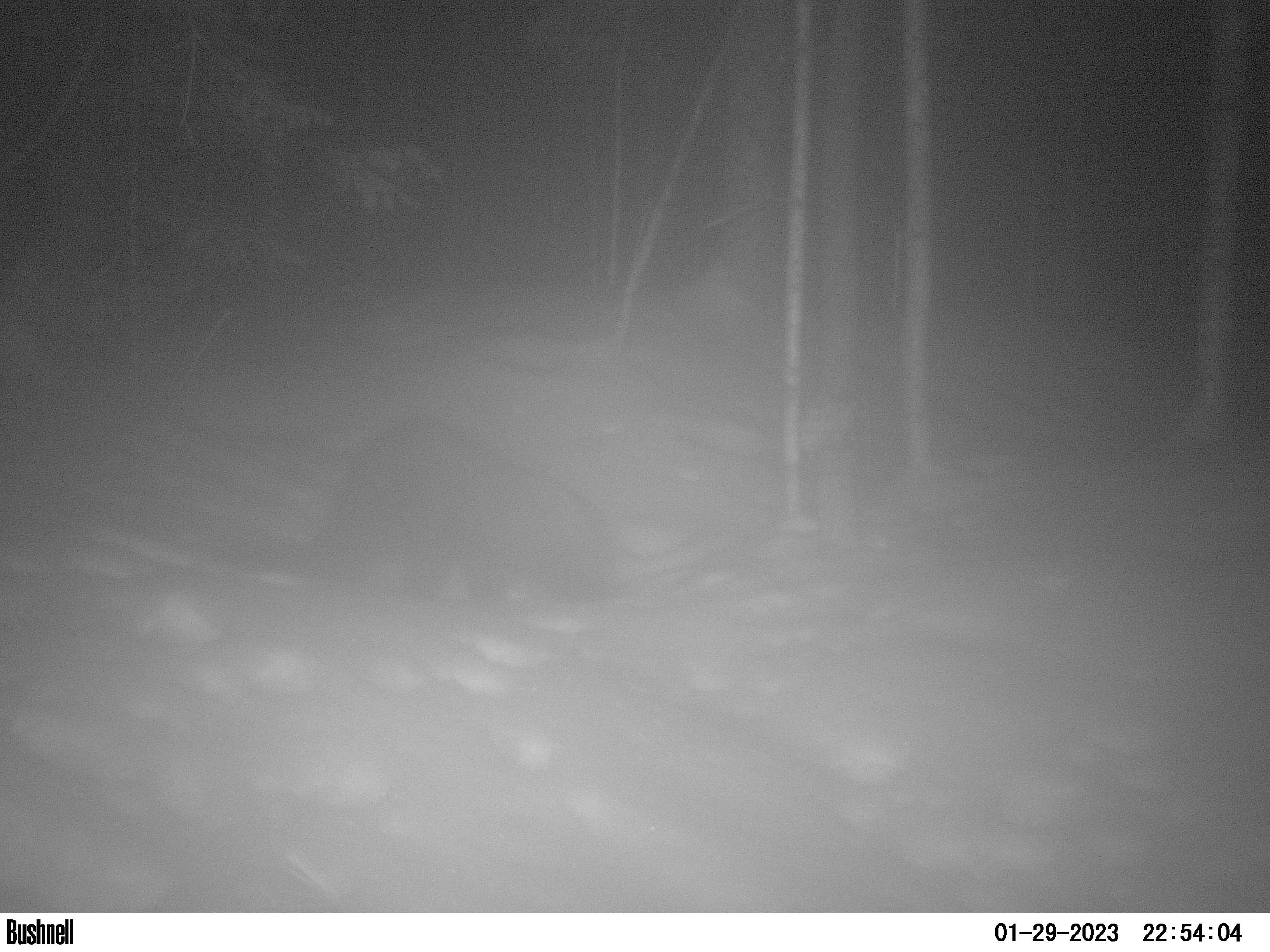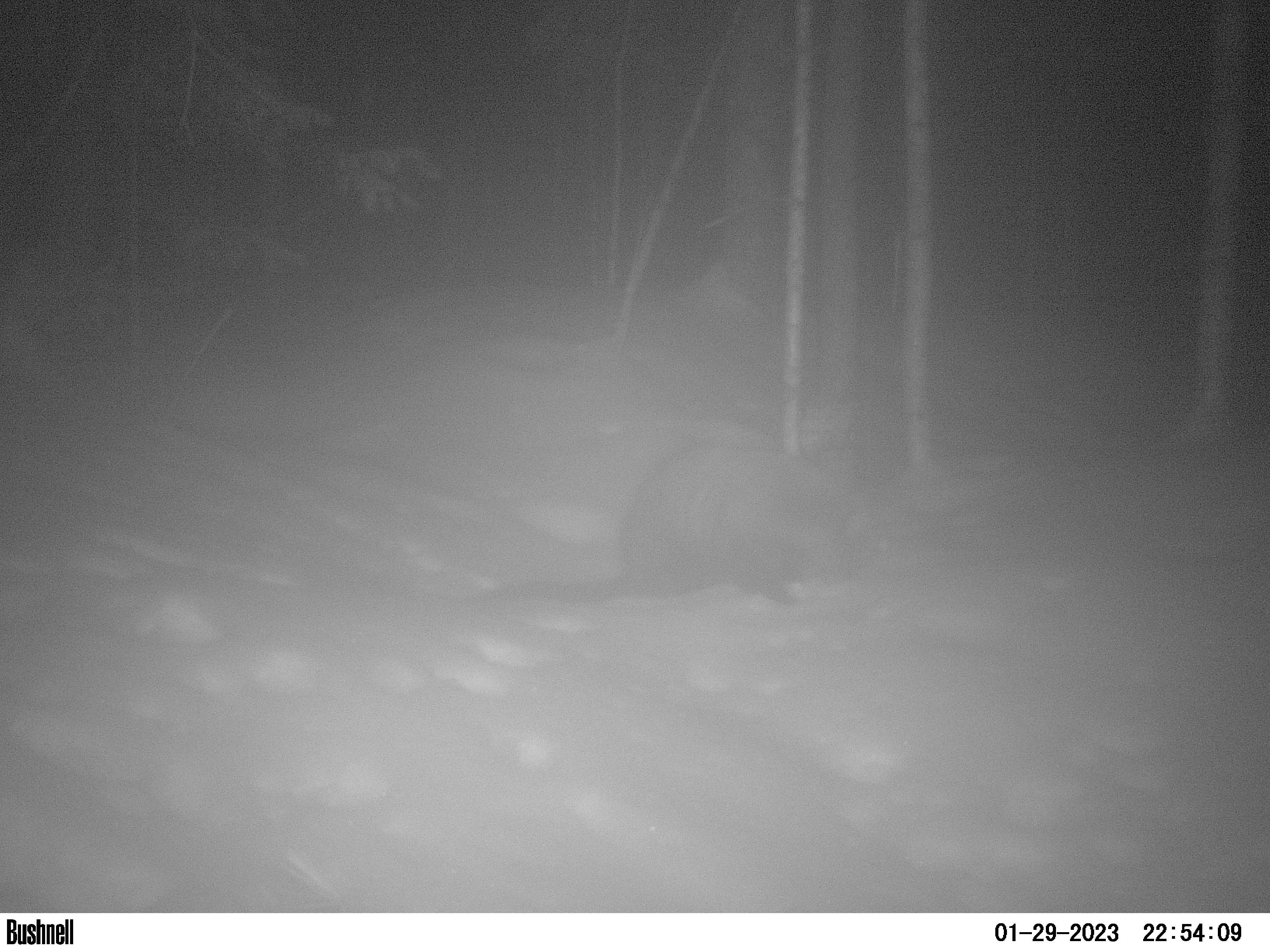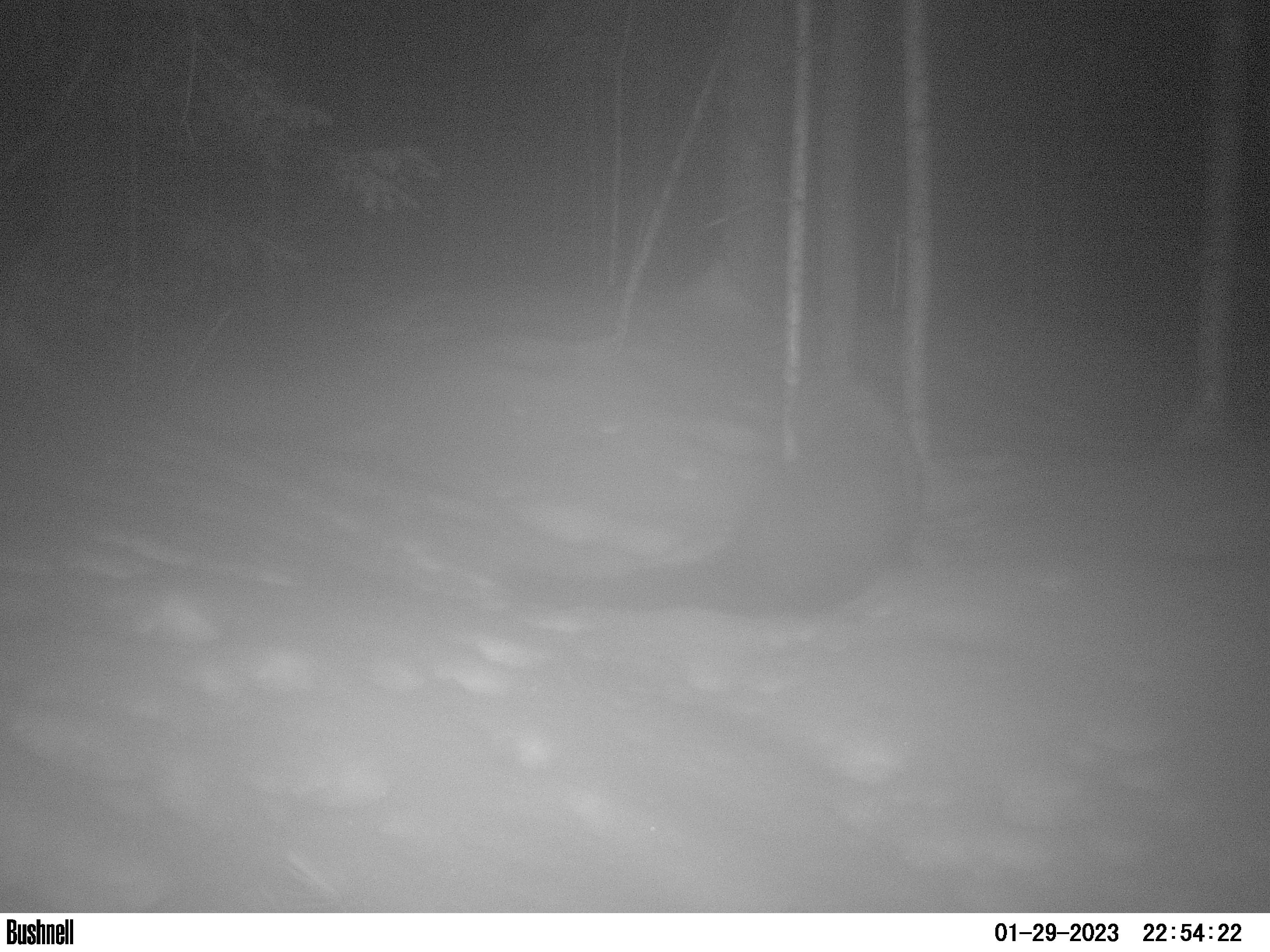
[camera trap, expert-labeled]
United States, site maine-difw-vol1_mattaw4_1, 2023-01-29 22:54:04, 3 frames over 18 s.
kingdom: Animalia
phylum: Chordata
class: Mammalia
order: Carnivora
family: Mustelidae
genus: Pekania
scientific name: Pekania pennanti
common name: fisher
Fisher (Pekania pennanti).